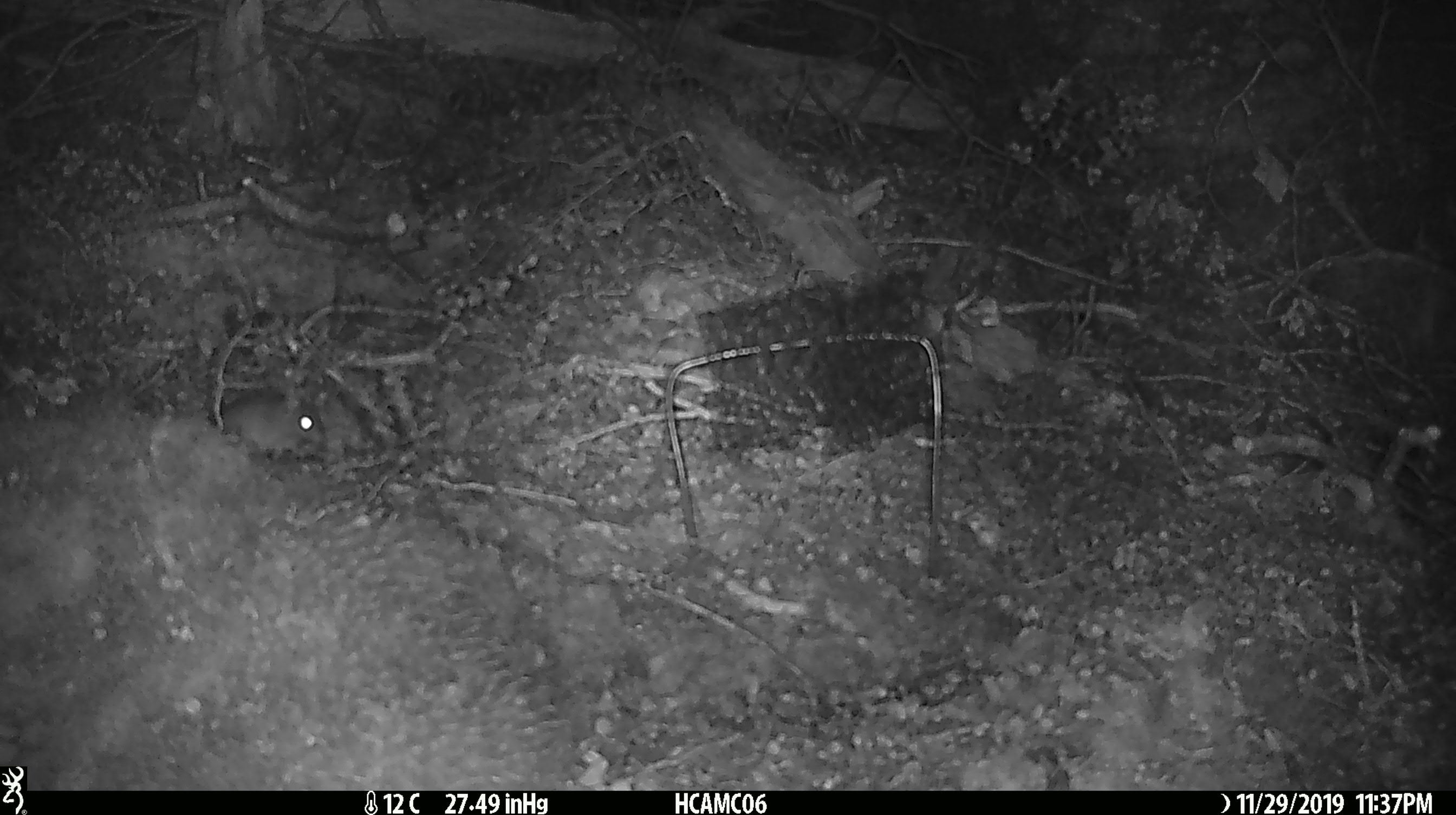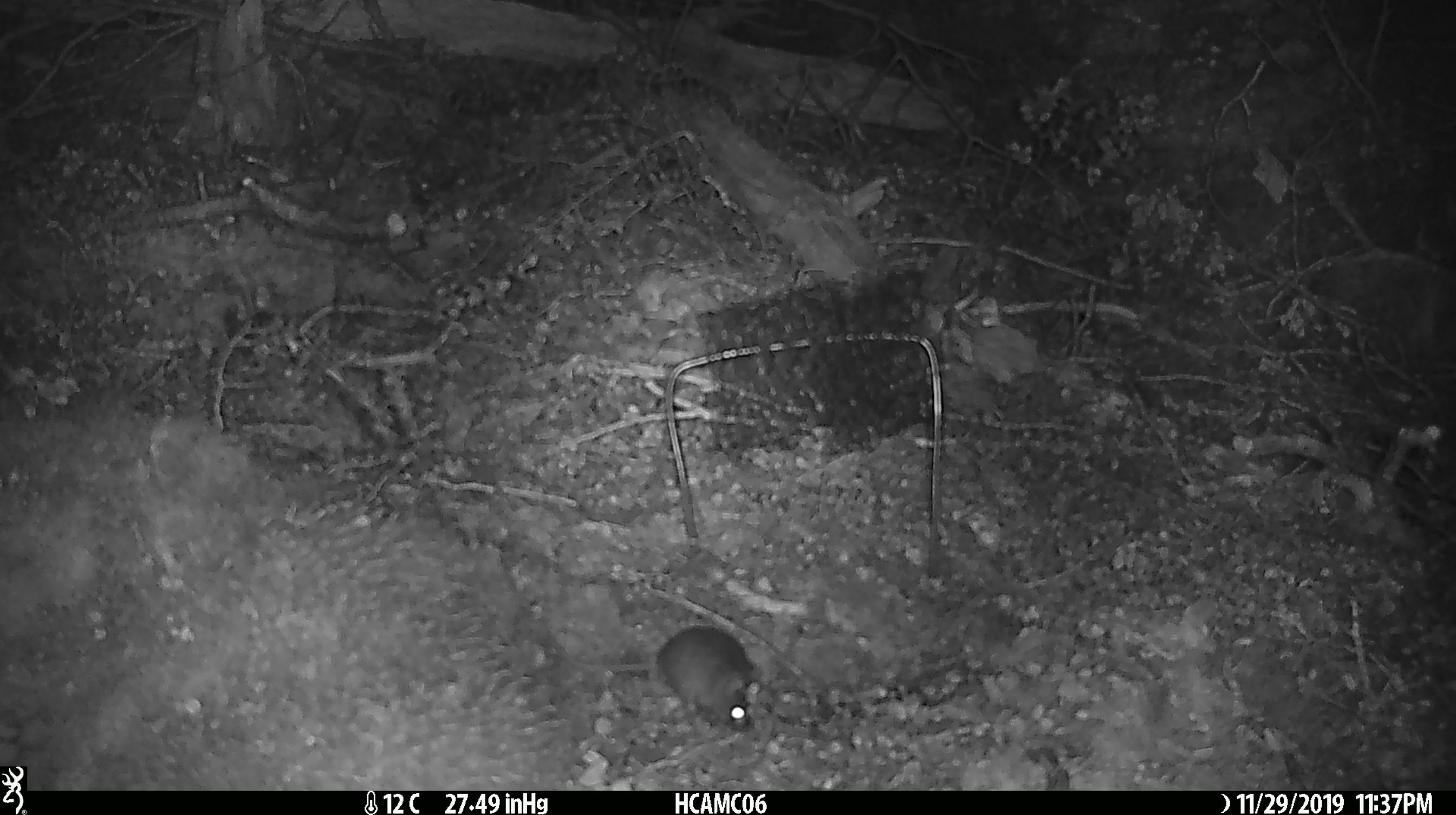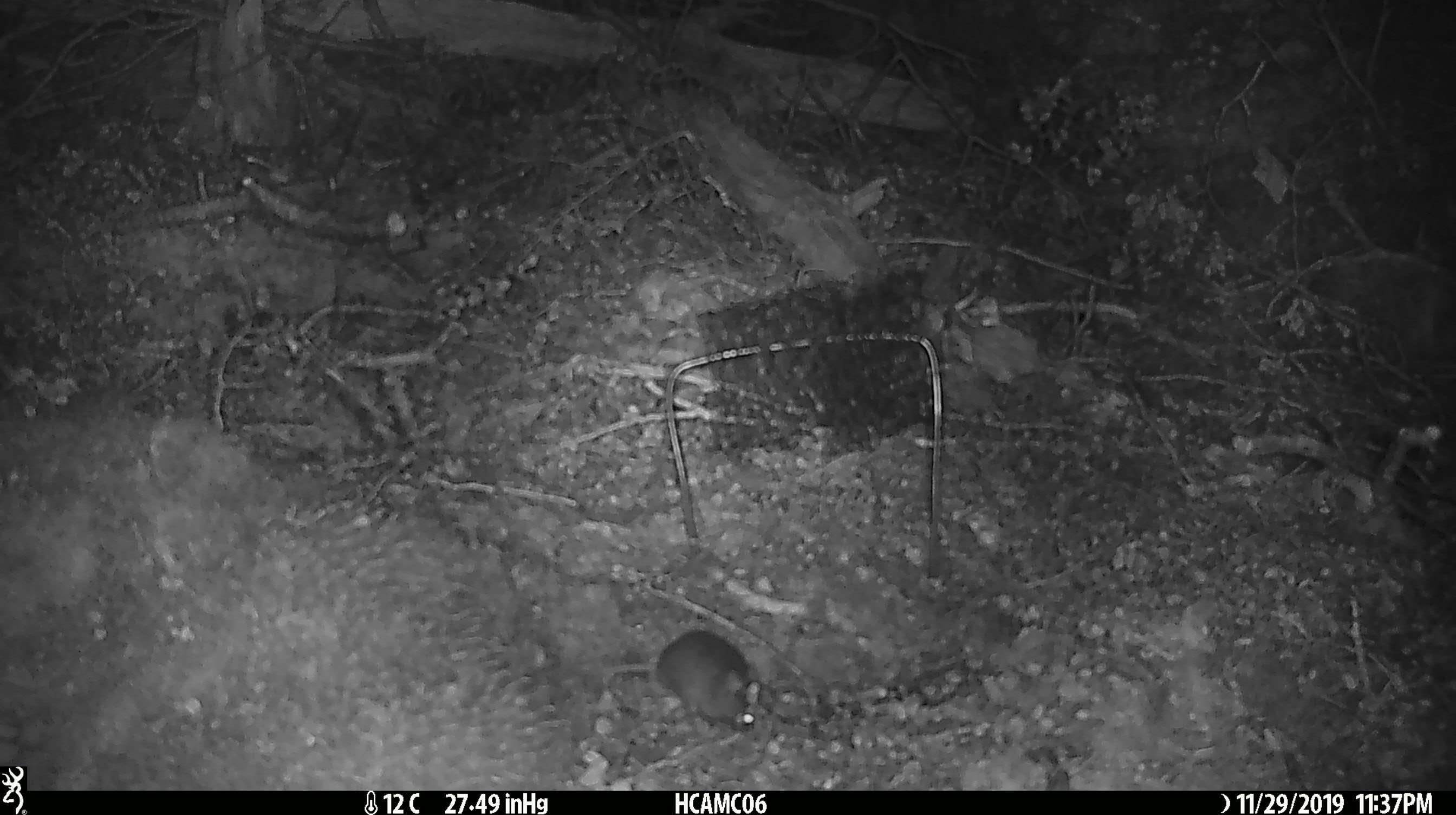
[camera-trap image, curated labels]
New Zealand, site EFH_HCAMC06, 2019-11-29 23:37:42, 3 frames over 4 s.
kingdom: Animalia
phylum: Chordata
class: Mammalia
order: Rodentia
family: Muridae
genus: Mus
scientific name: Mus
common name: mouse